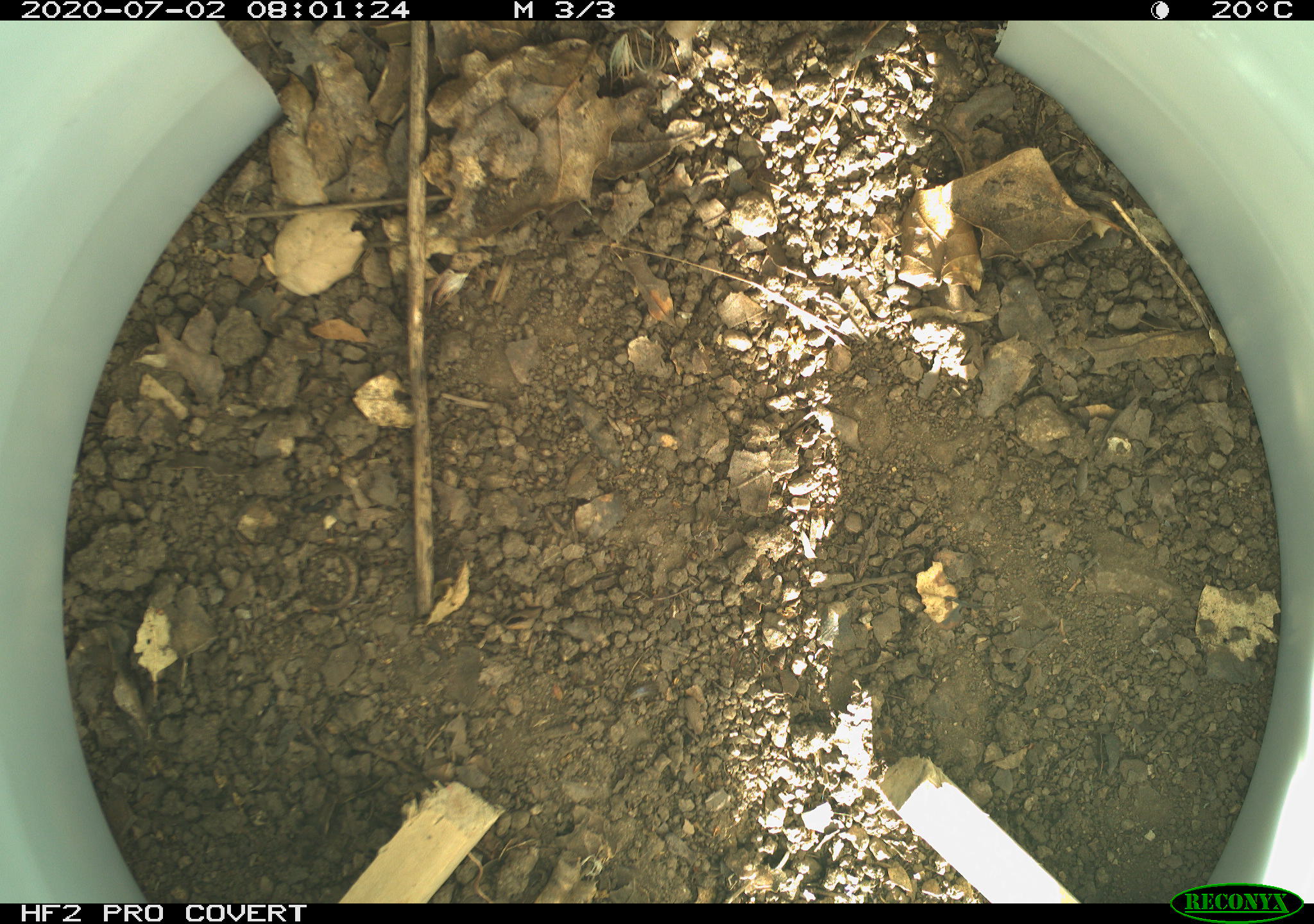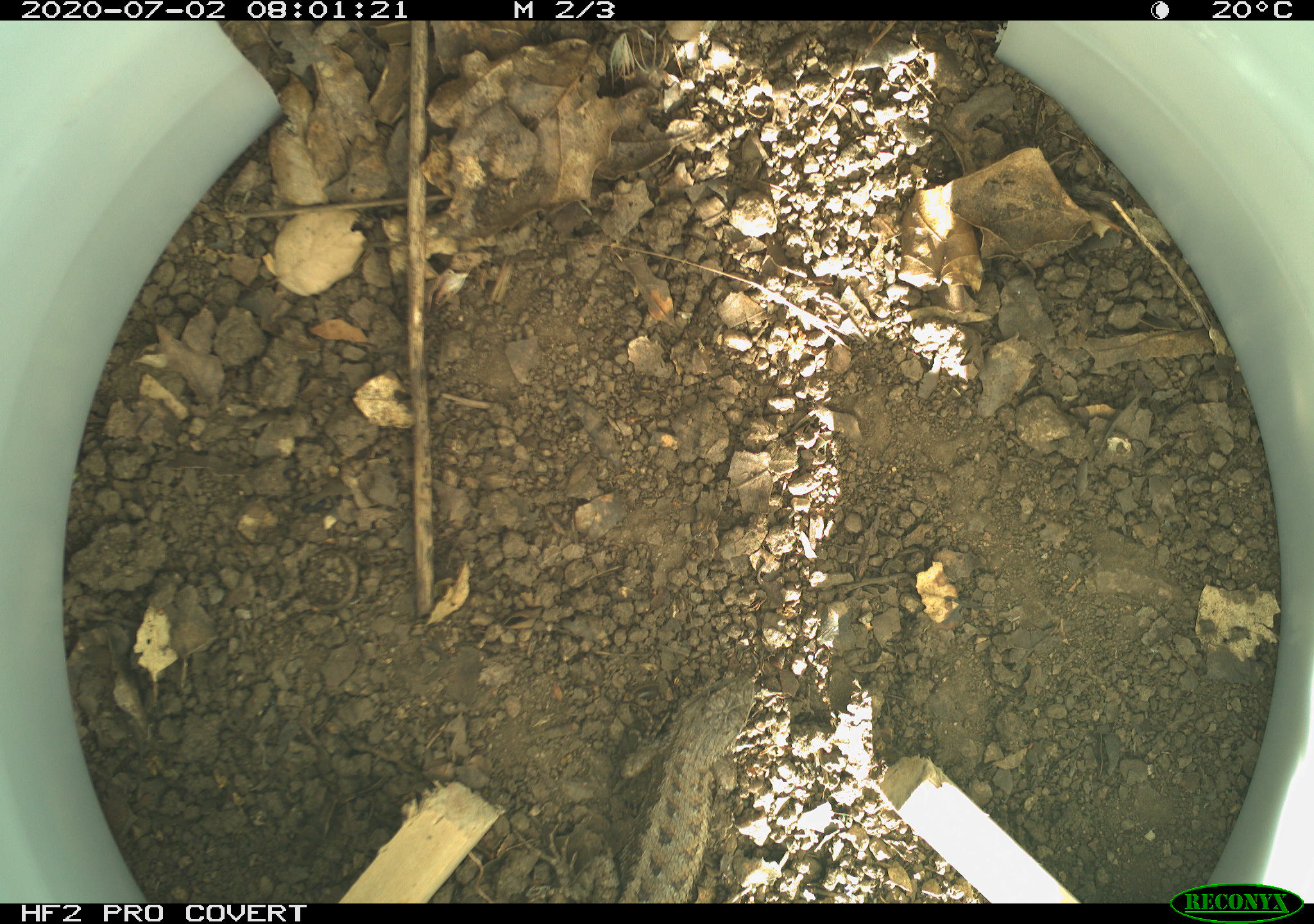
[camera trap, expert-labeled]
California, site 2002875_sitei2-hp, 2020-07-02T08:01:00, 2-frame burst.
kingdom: Animalia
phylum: Chordata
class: Reptilia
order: Squamata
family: Phrynosomatidae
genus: Sceloporus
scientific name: Sceloporus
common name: spiny lizards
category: sceloporus species